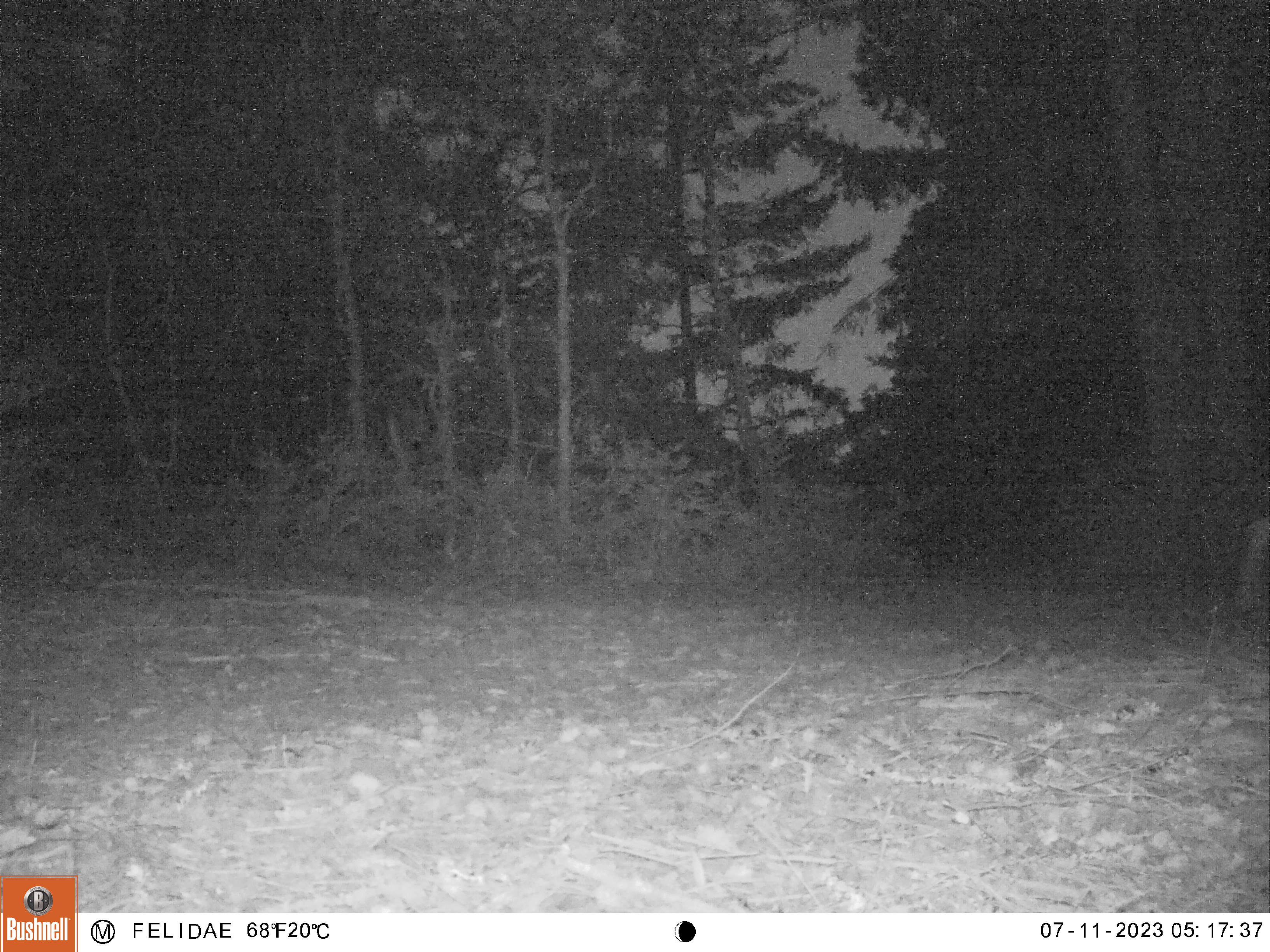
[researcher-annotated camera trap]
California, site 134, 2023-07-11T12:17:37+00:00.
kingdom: Animalia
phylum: Chordata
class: Mammalia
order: Artiodactyla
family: Cervidae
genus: Odocoileus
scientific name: Odocoileus hemionus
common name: mule deer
Mule deer (Odocoileus hemionus).